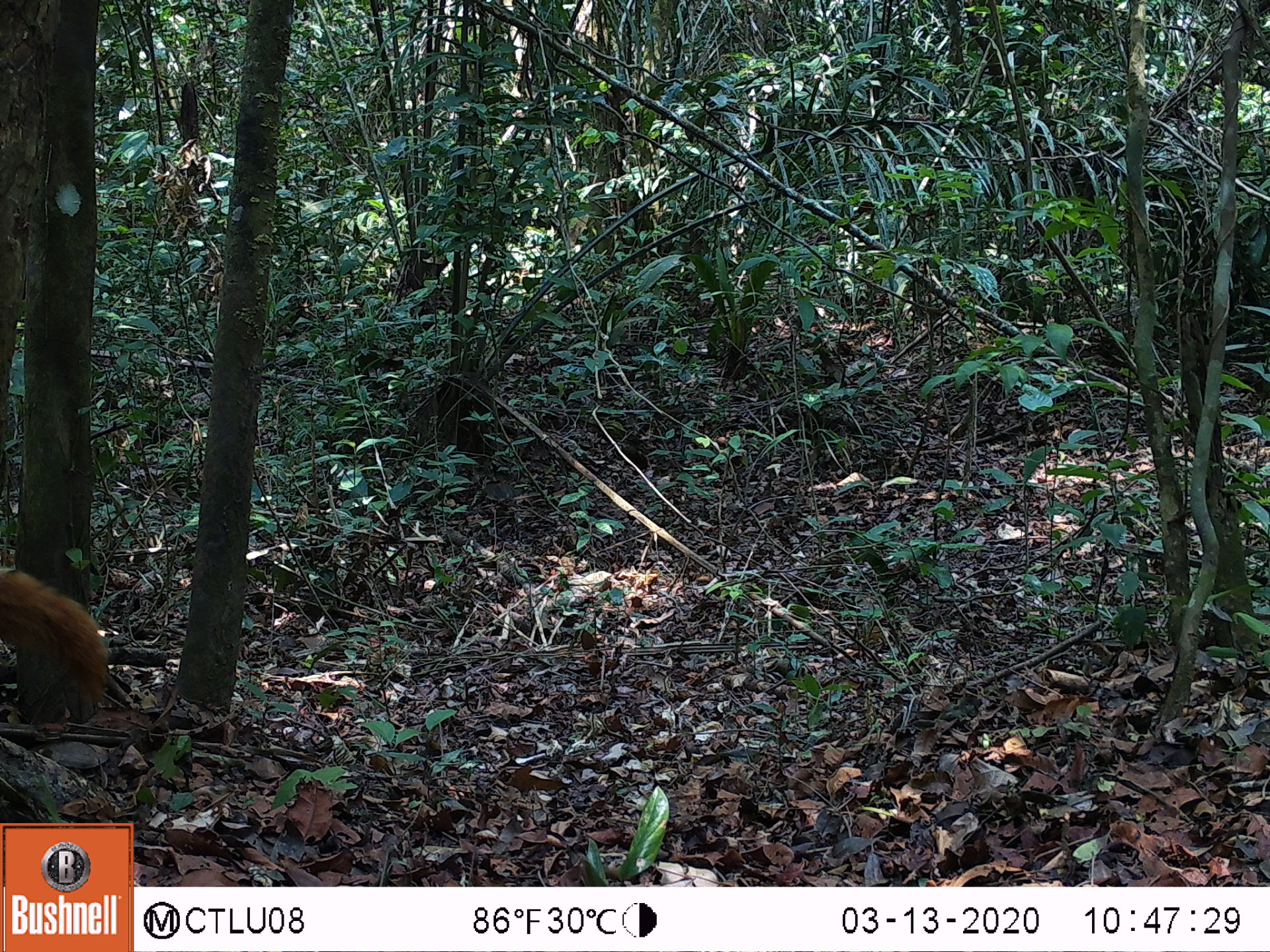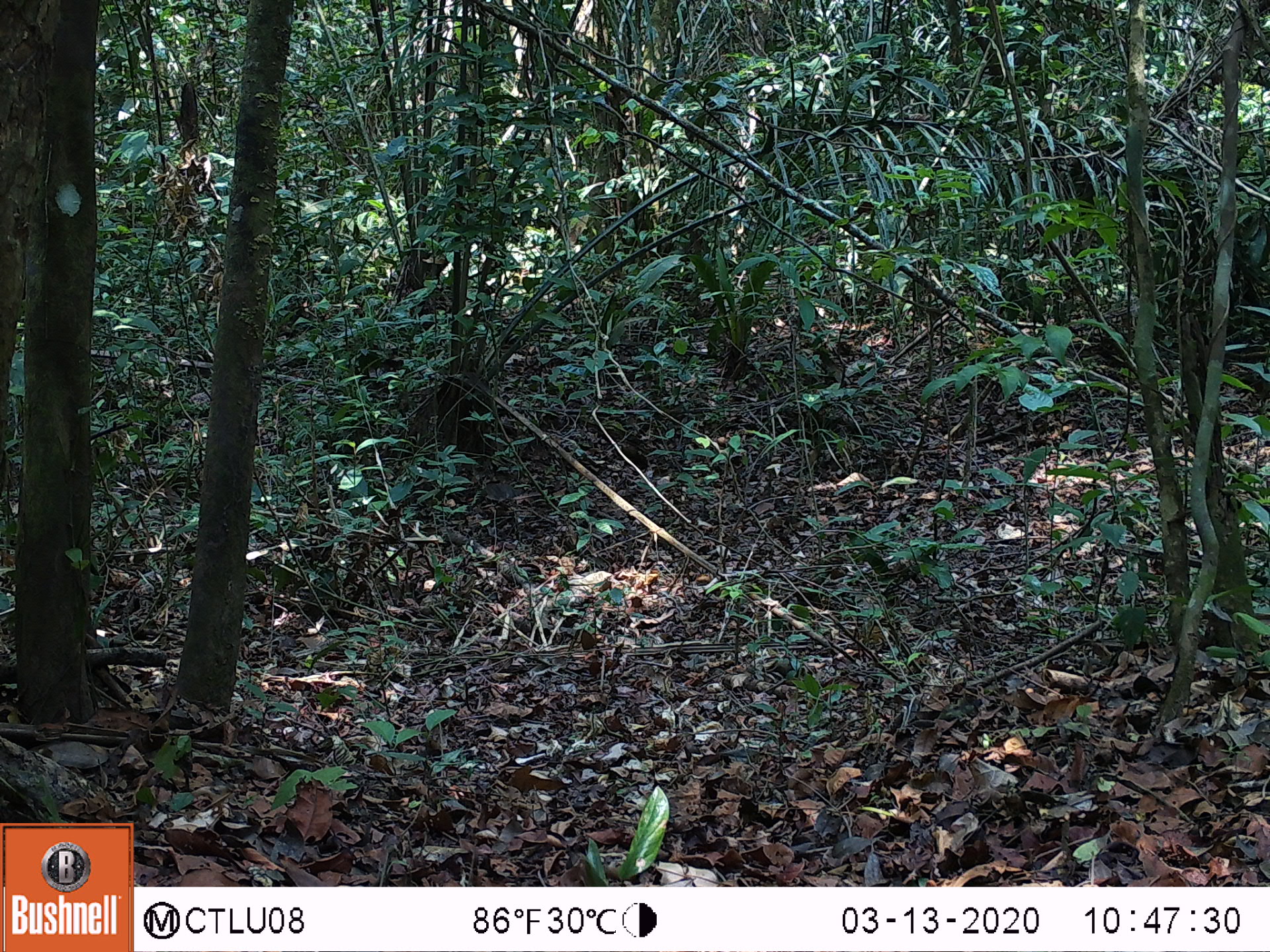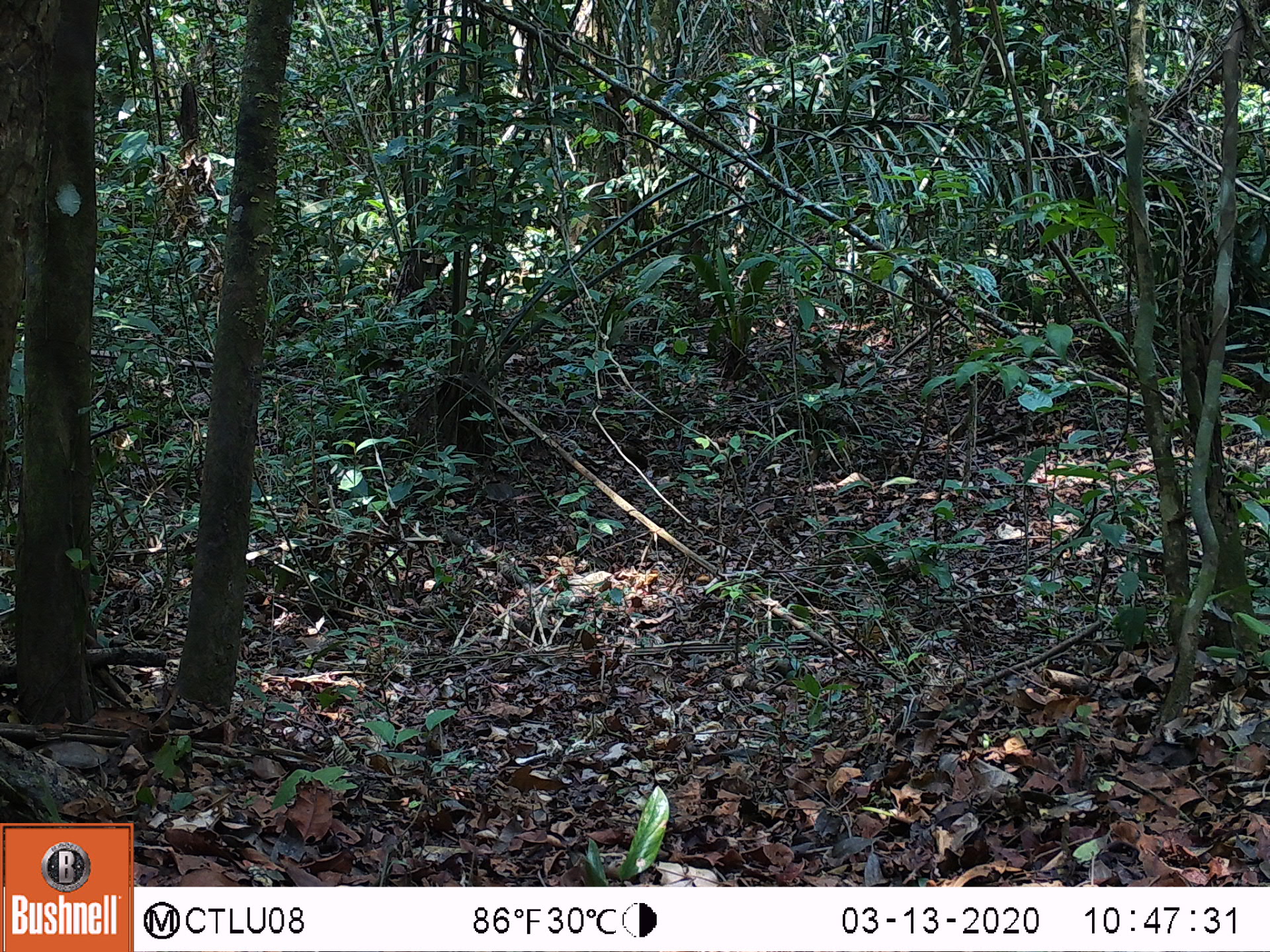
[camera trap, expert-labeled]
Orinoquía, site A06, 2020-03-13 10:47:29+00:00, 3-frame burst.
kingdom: Animalia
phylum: Chordata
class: Mammalia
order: Rodentia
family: Sciuridae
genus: Sciurus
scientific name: Sciurus igniventris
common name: northern amazon red squirrel